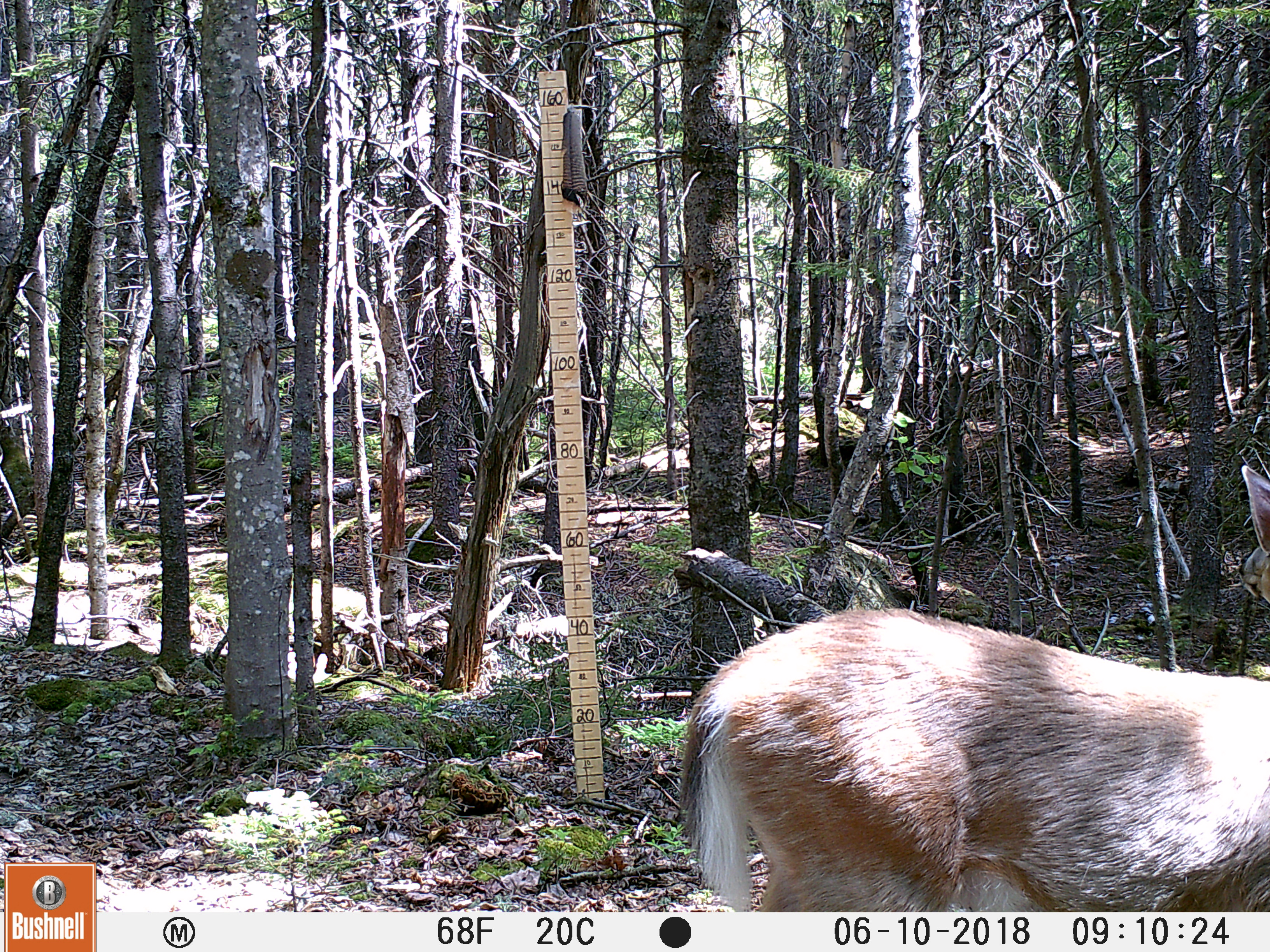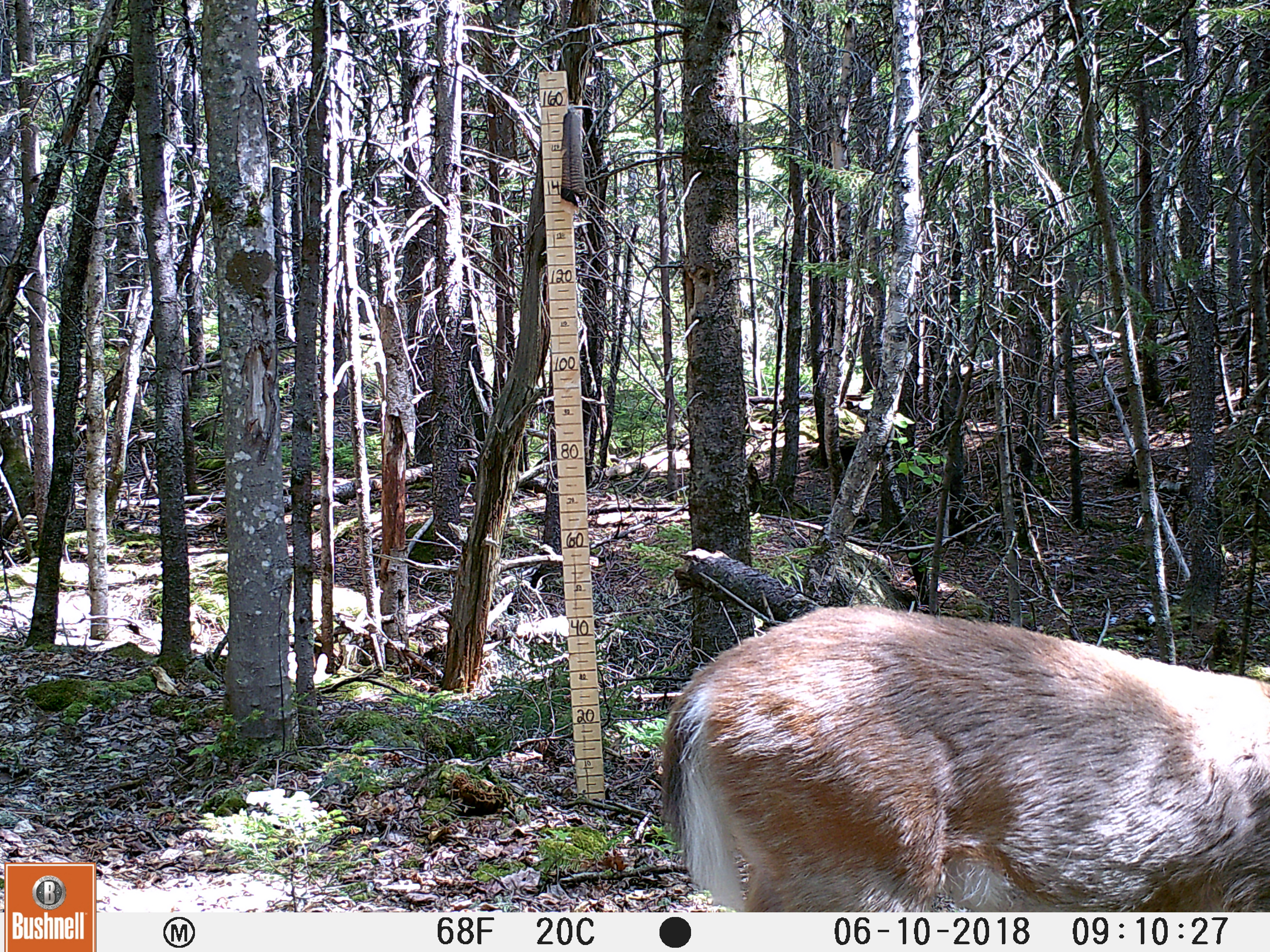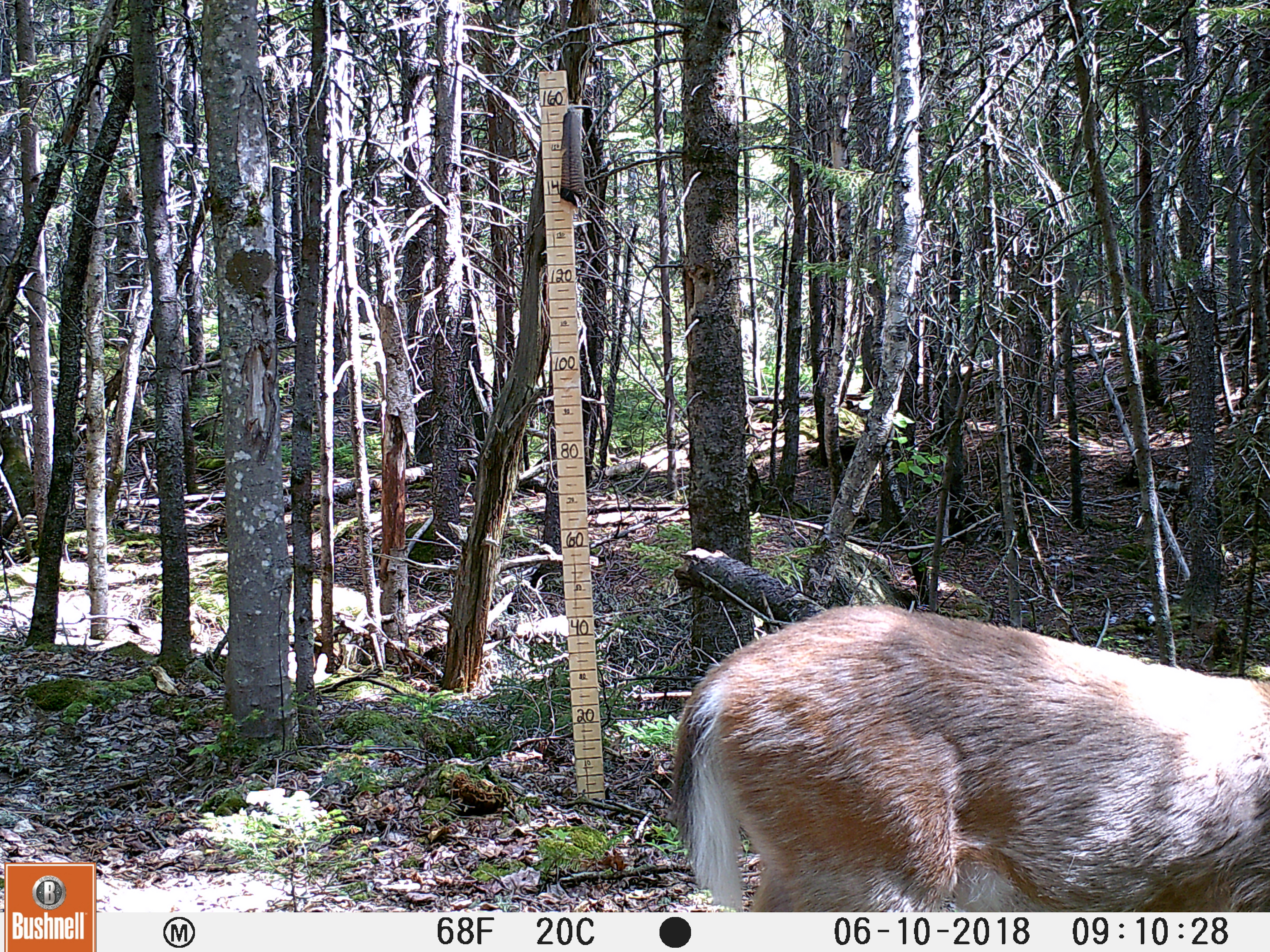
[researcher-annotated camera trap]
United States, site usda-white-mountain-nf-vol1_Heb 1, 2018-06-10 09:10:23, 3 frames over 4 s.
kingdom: Animalia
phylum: Chordata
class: Mammalia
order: Artiodactyla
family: Cervidae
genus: Odocoileus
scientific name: Odocoileus virginianus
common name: white-tailed deer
White-tailed deer (Odocoileus virginianus).